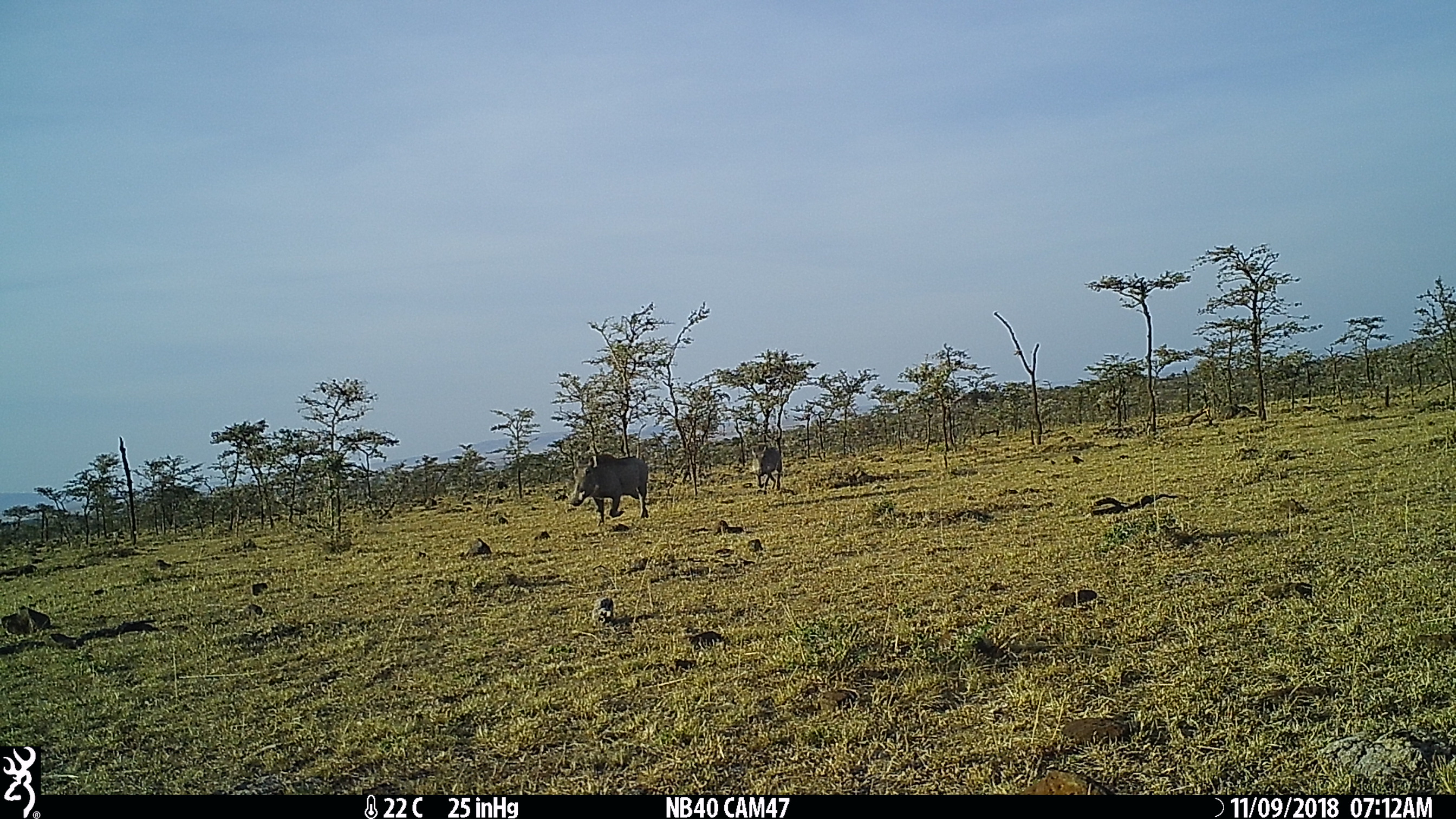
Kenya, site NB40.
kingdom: Animalia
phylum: Chordata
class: Mammalia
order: Artiodactyla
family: Suidae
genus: Phacochoerus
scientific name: Phacochoerus africanus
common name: common warthog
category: warthog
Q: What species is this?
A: Warthog (common warthog) (Phacochoerus africanus).